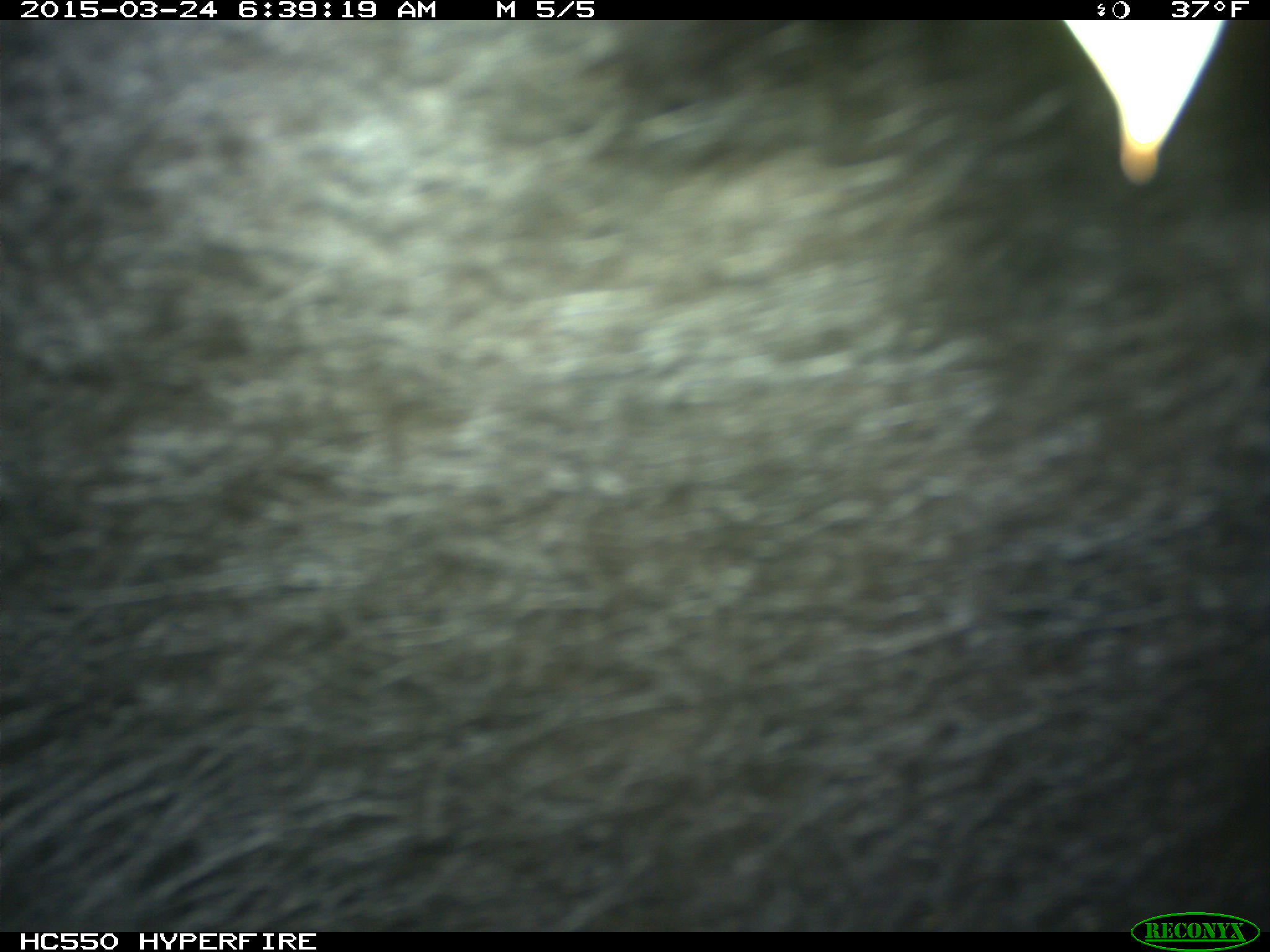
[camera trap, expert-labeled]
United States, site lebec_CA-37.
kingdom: Animalia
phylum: Chordata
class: Mammalia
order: Artiodactyla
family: Bovidae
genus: Bos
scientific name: Bos taurus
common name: domestic cow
Bos taurus (domestic cow).